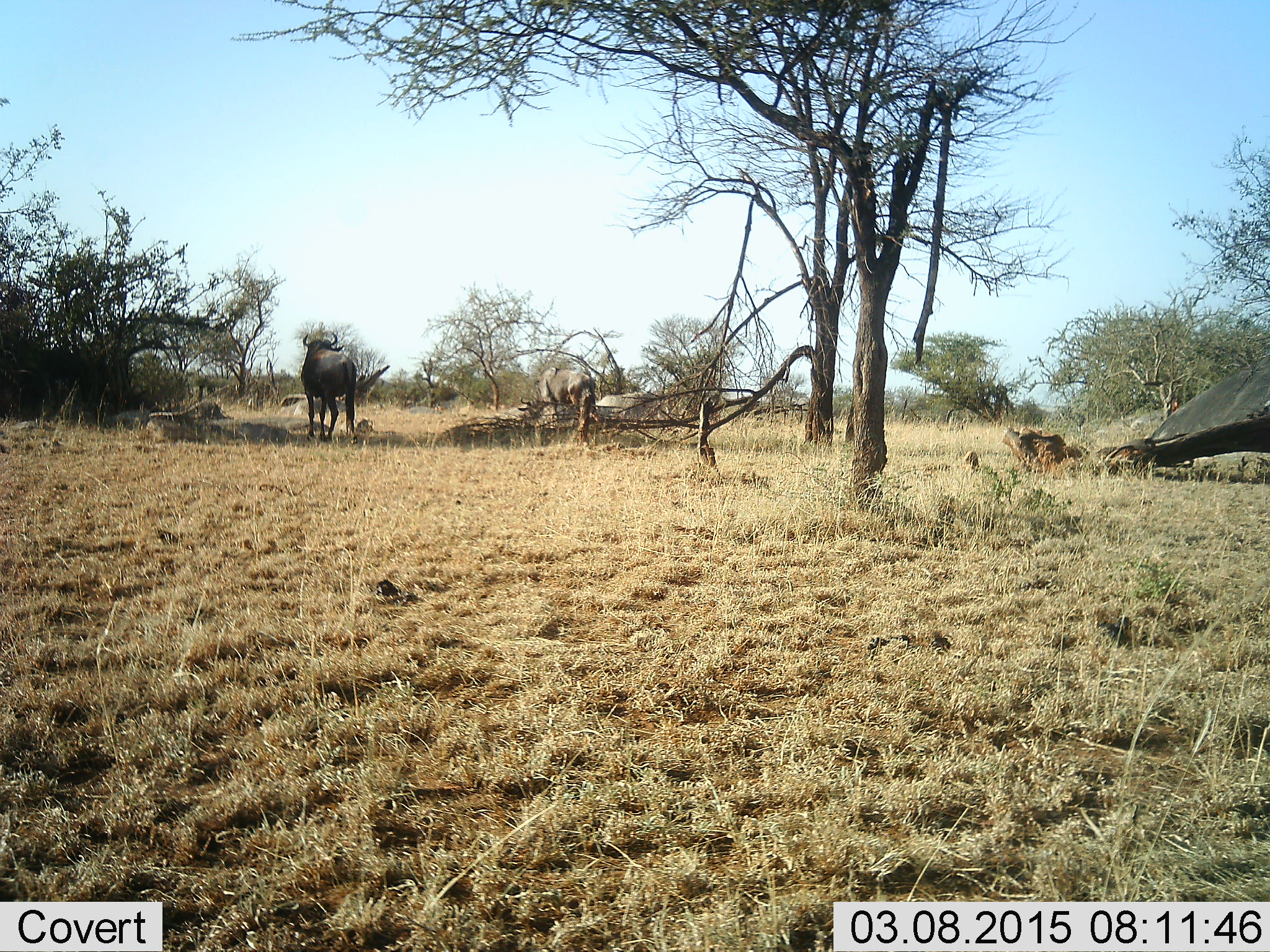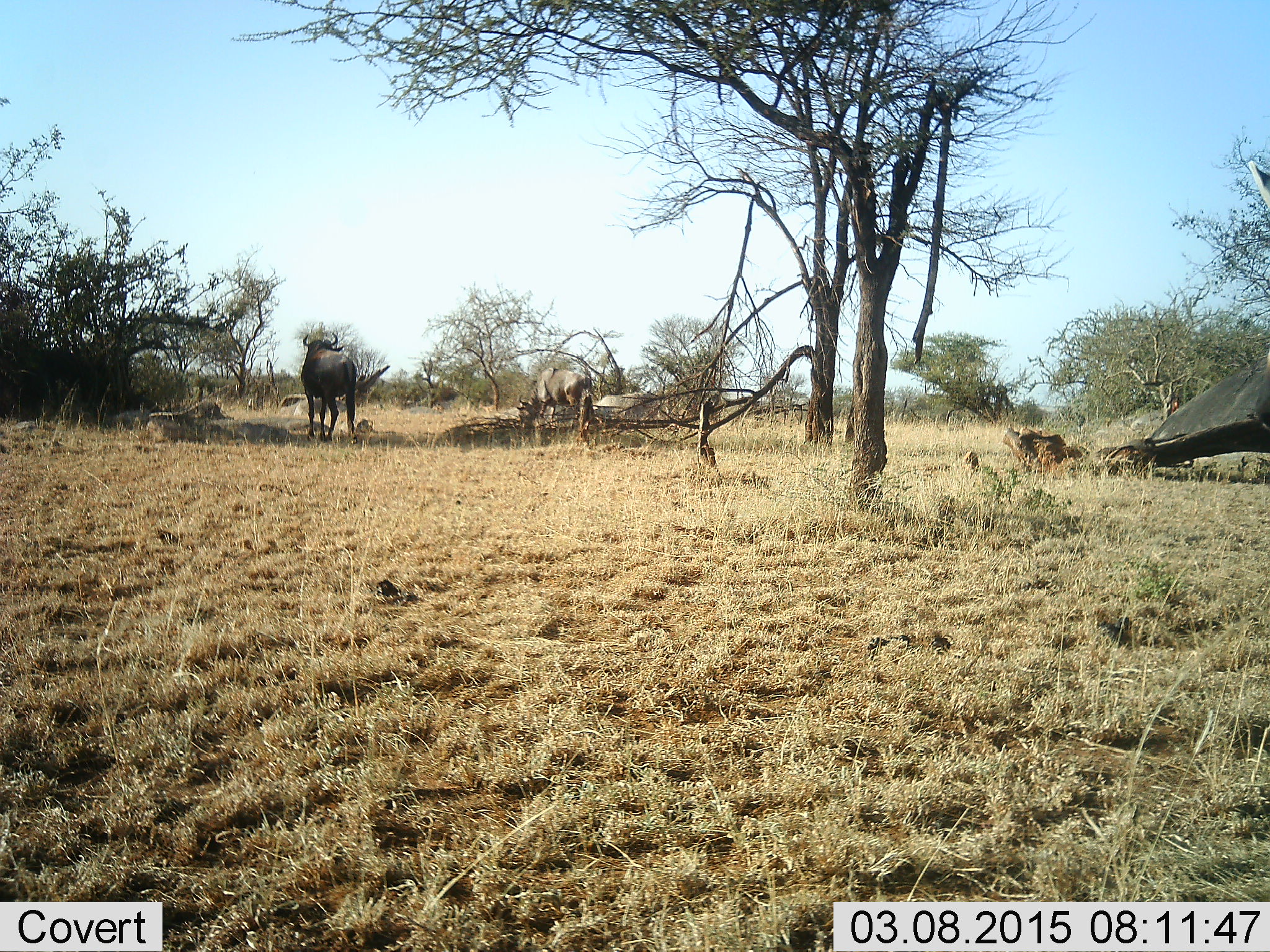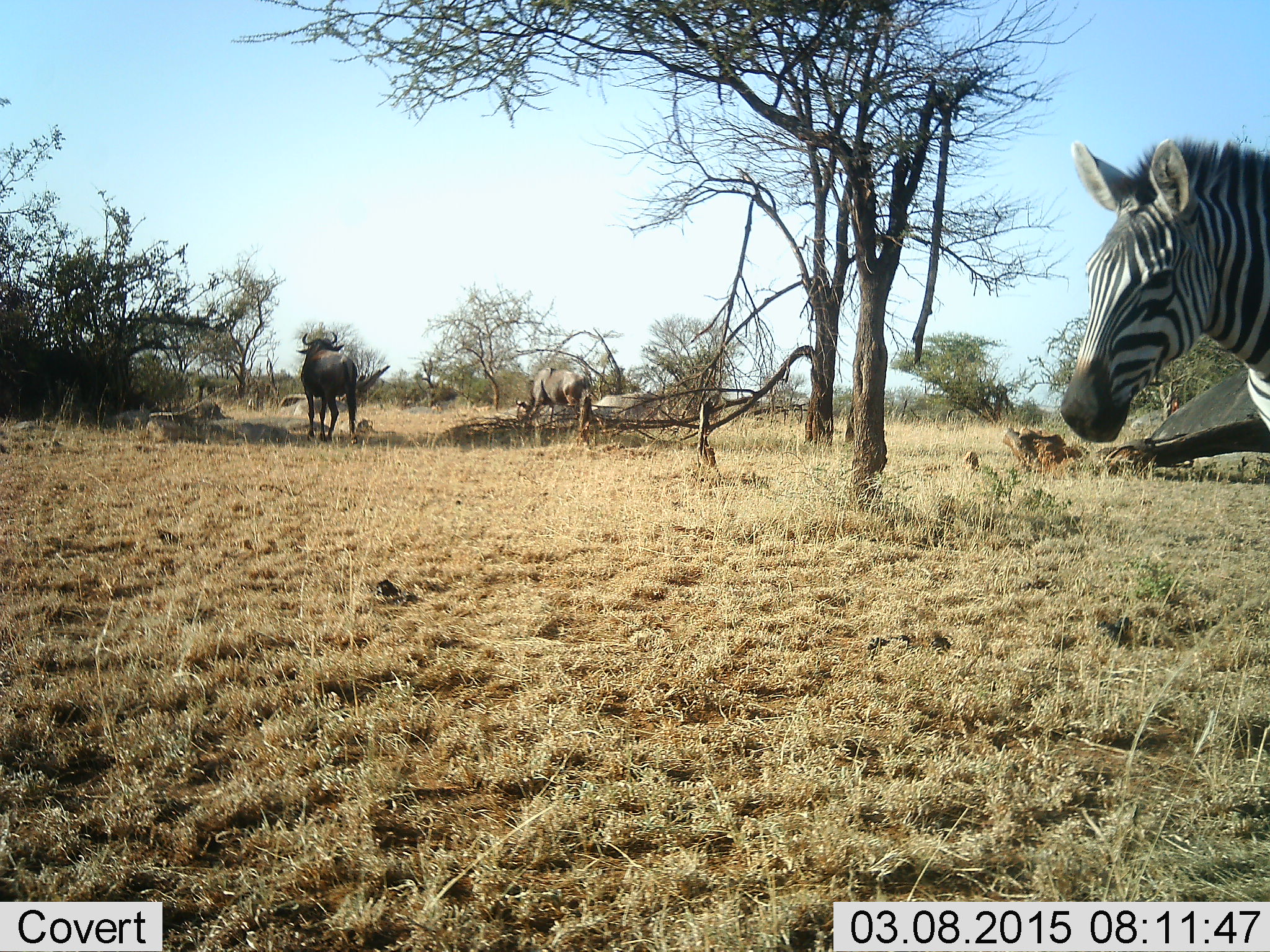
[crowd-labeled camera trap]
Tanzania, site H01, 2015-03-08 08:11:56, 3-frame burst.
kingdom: Animalia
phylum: Chordata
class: Mammalia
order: Artiodactyla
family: Bovidae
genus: Connochaetes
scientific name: Connochaetes taurinus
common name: blue wildebeest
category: wildebeest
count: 2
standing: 82%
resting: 0%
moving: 18%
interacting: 0%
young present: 0%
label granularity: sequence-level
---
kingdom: Animalia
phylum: Chordata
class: Mammalia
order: Perissodactyla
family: Equidae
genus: Equus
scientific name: Equus quagga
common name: plains zebra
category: zebra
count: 1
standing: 0%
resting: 0%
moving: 100%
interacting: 0%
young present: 0%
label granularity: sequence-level